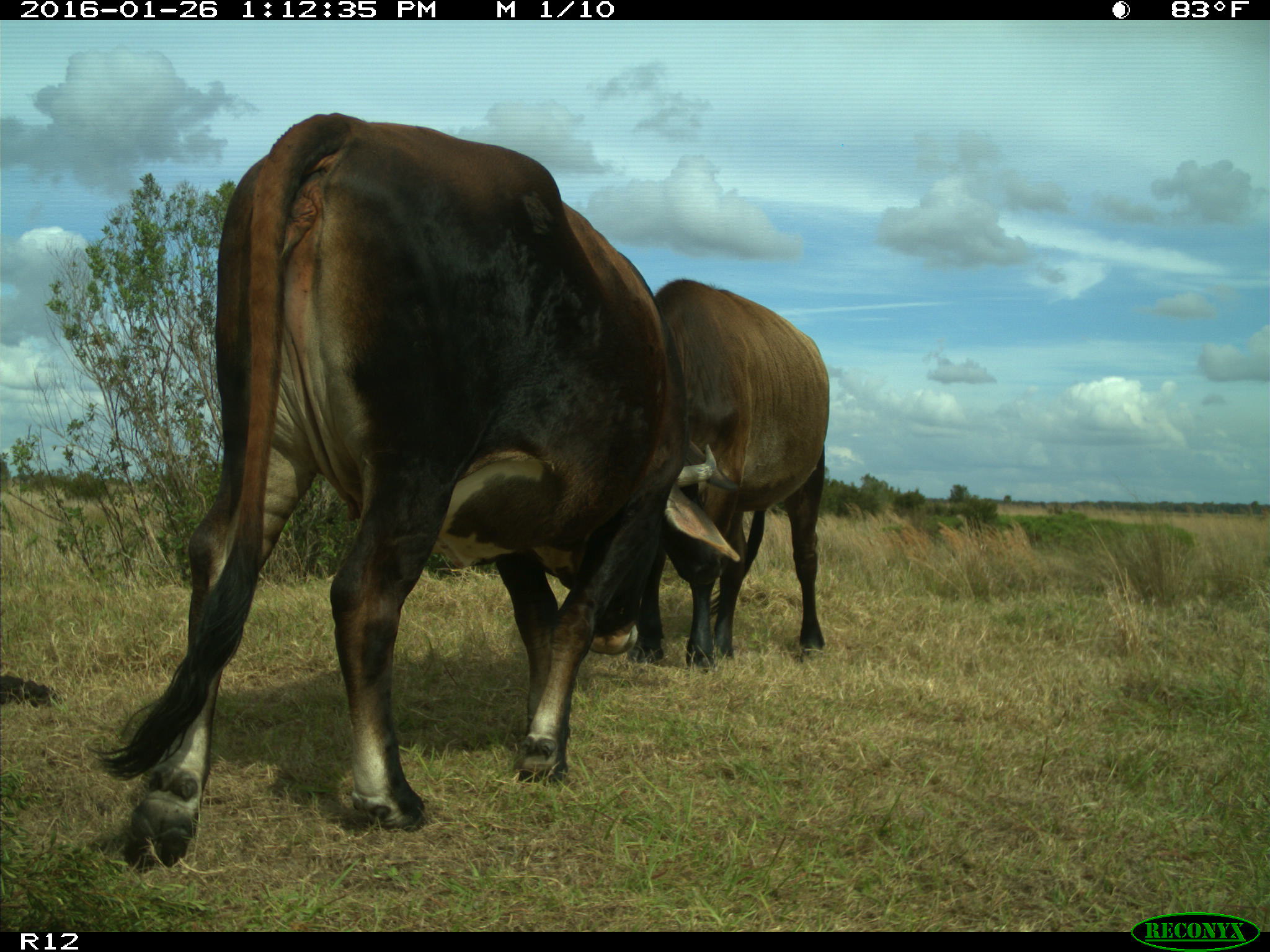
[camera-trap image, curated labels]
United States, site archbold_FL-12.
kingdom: Animalia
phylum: Chordata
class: Mammalia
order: Artiodactyla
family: Bovidae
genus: Bos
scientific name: Bos taurus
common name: domestic cow